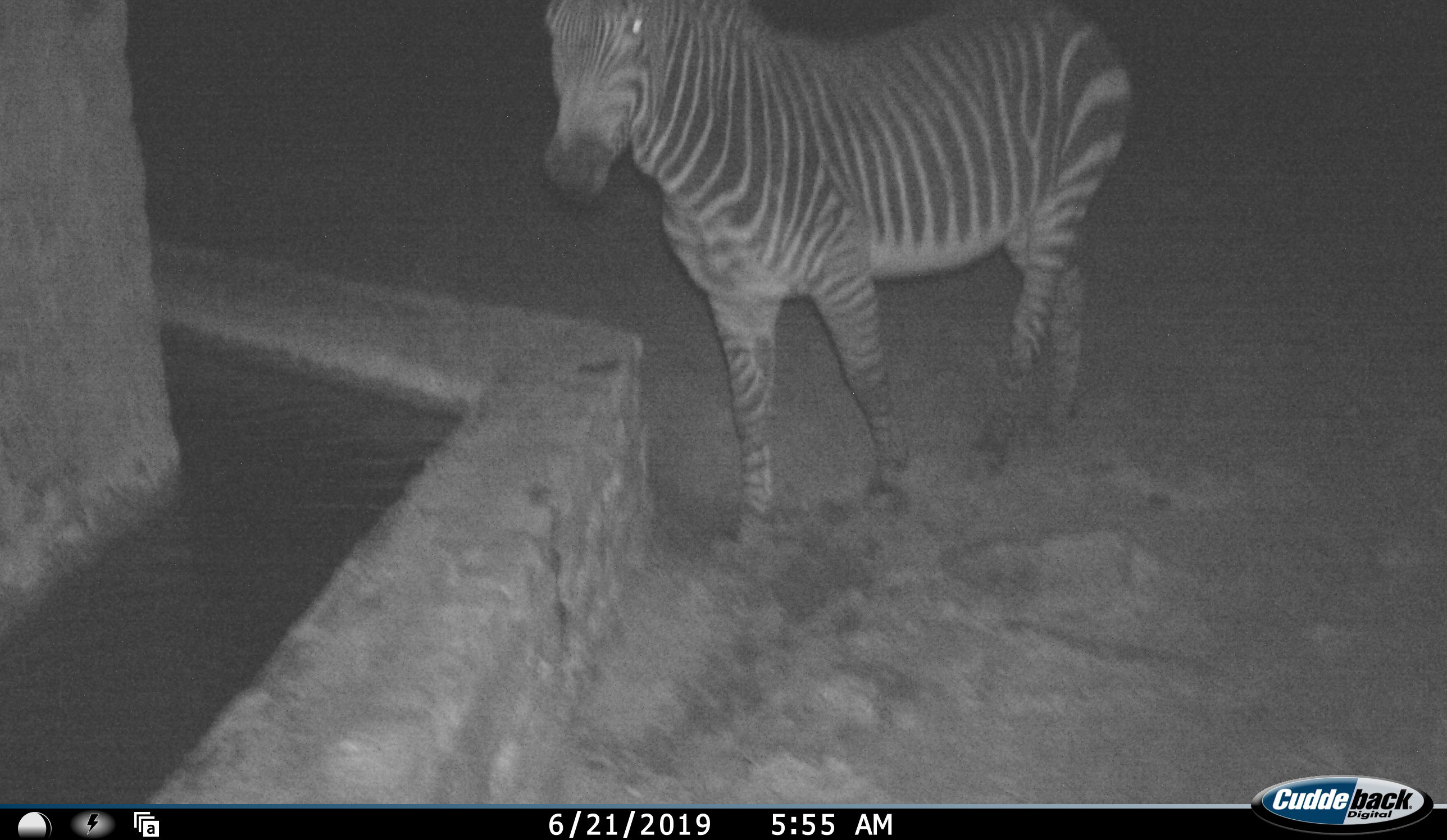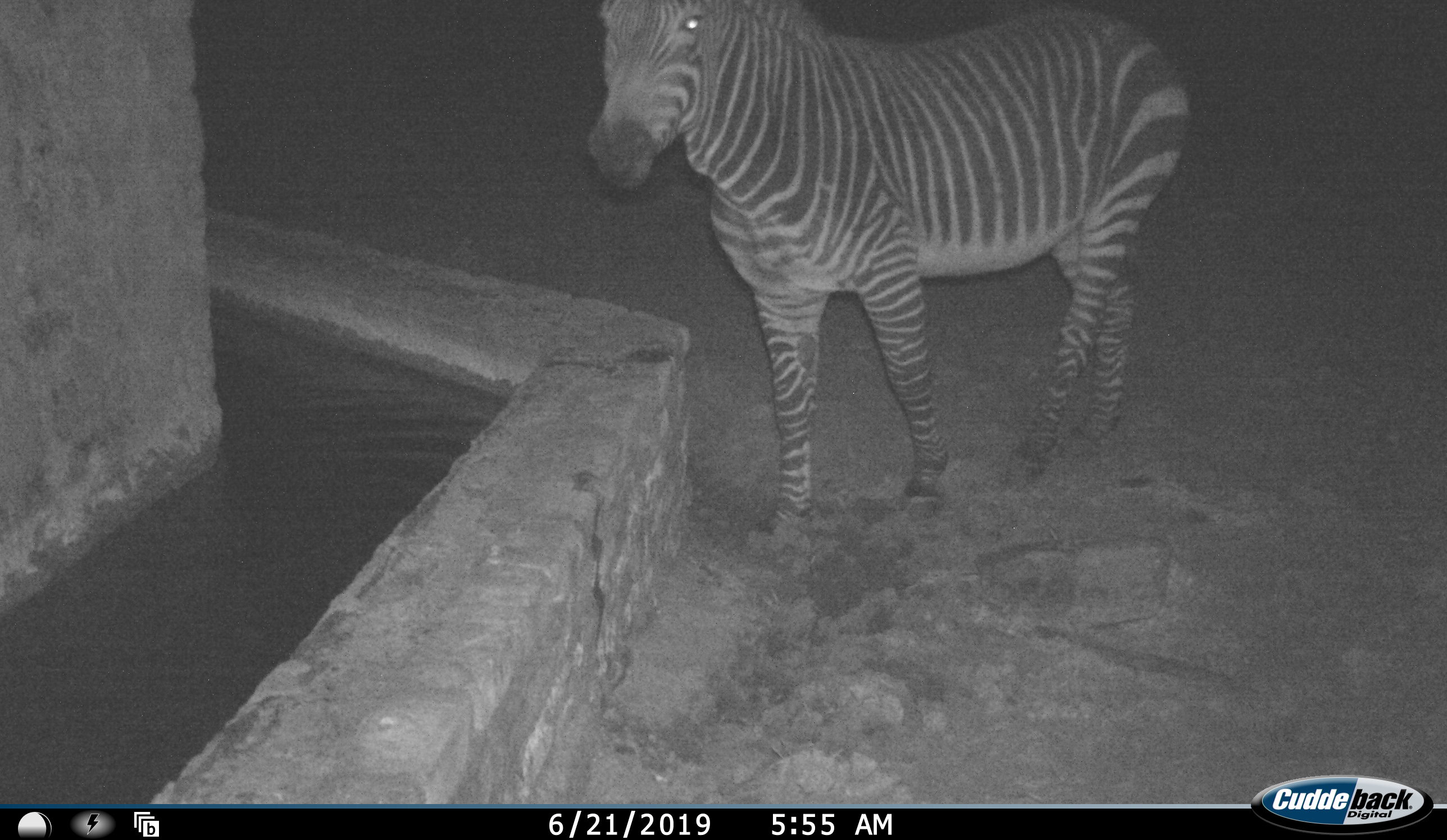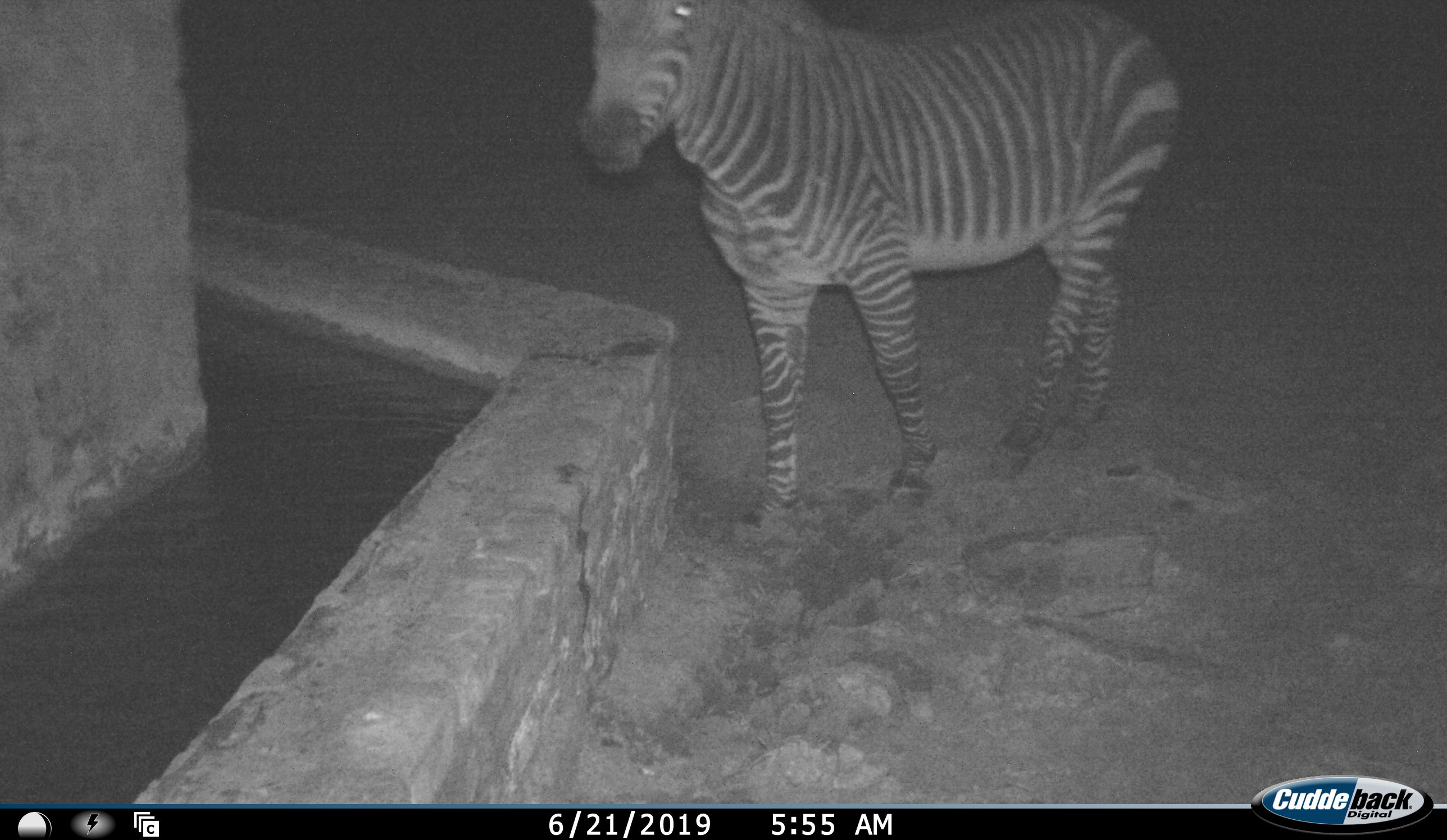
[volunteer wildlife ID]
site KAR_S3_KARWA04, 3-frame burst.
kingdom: Animalia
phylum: Chordata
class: Mammalia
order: Perissodactyla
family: Equidae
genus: Equus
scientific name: Equus zebra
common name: mountain zebra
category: zebramountain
Zebramountain (mountain zebra) (Equus zebra), count 1. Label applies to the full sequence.